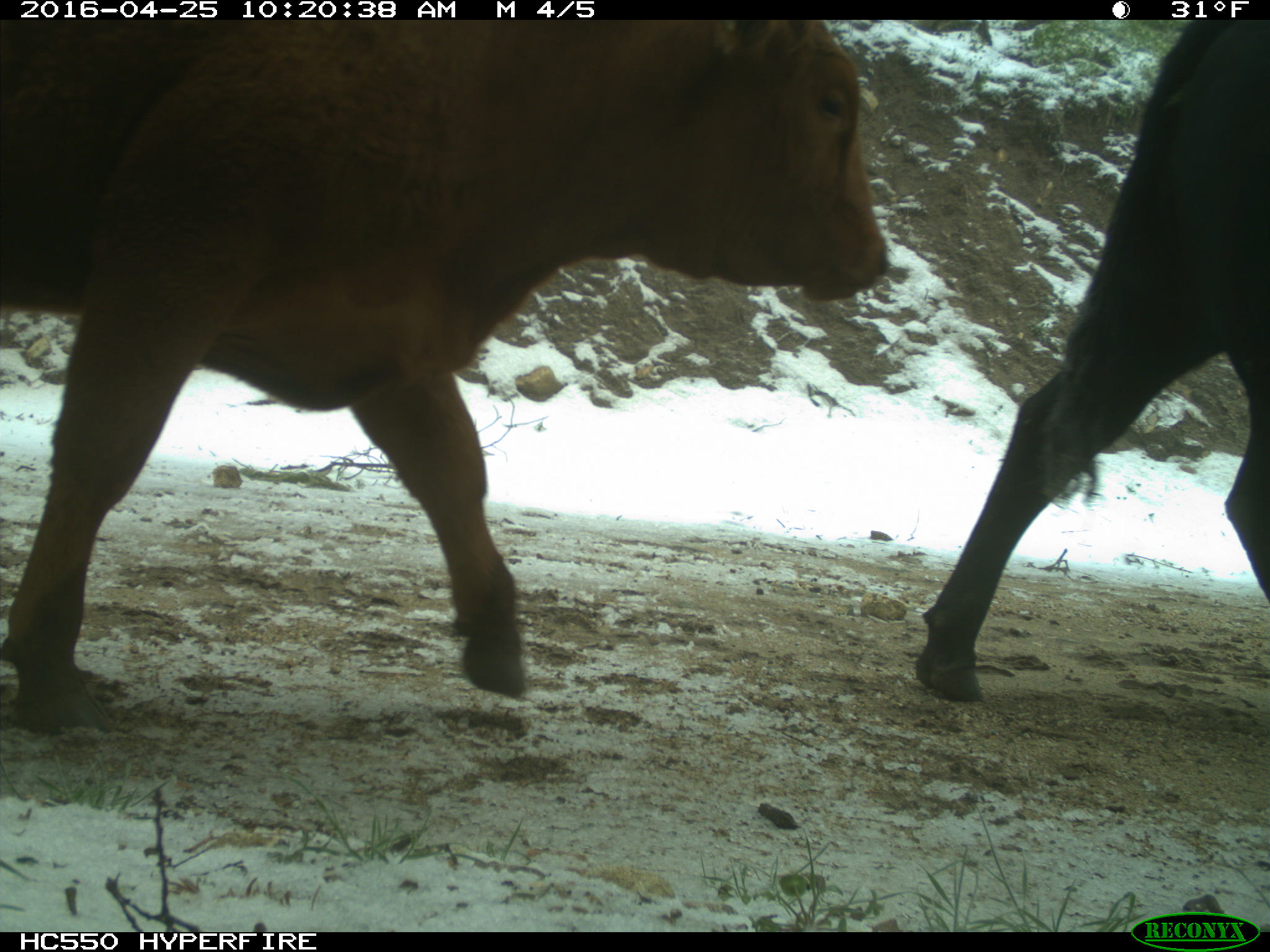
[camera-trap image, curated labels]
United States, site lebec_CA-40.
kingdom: Animalia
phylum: Chordata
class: Mammalia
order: Artiodactyla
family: Bovidae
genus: Bos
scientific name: Bos taurus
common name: domestic cow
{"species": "Bos taurus (domestic cow)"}